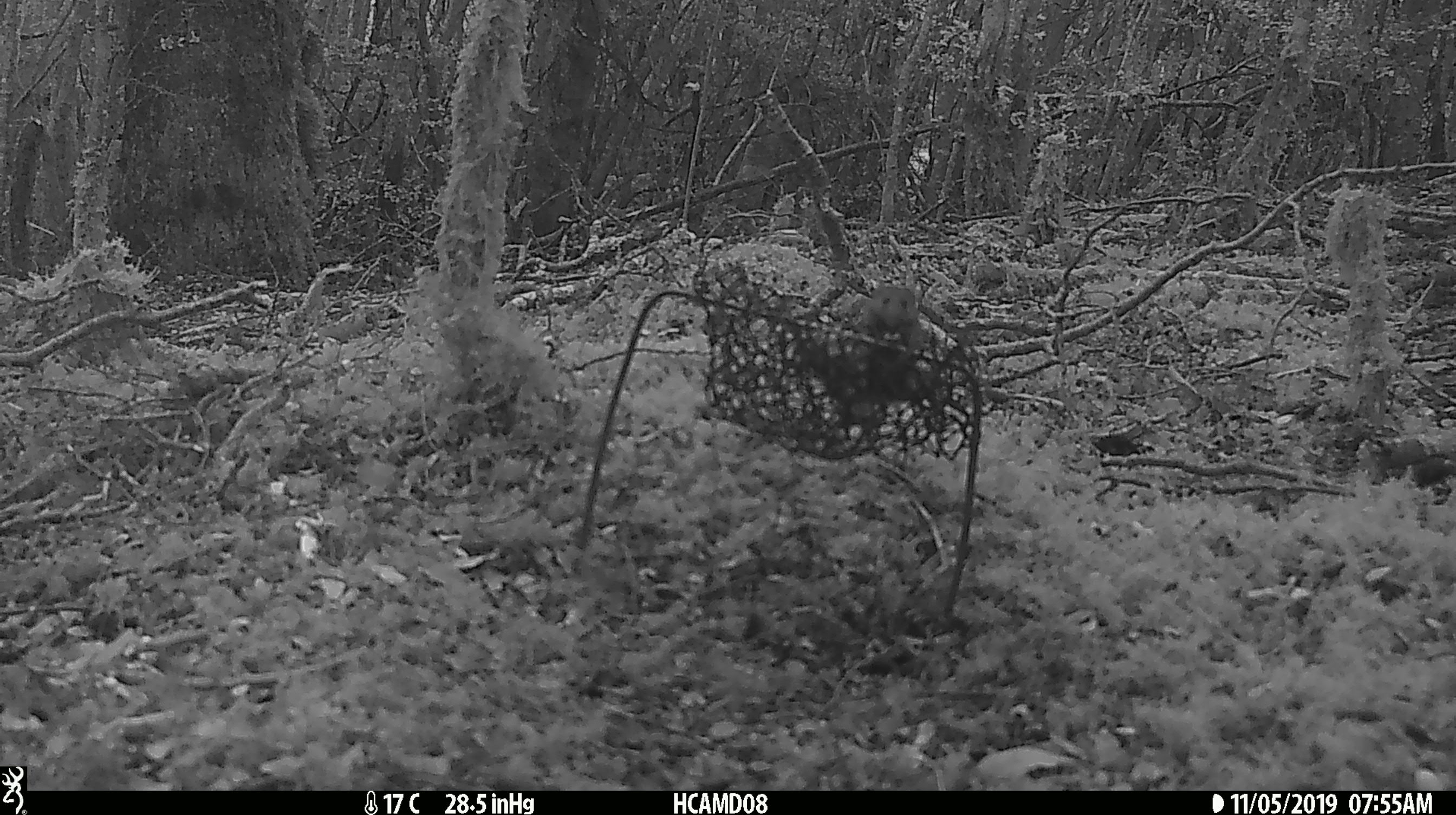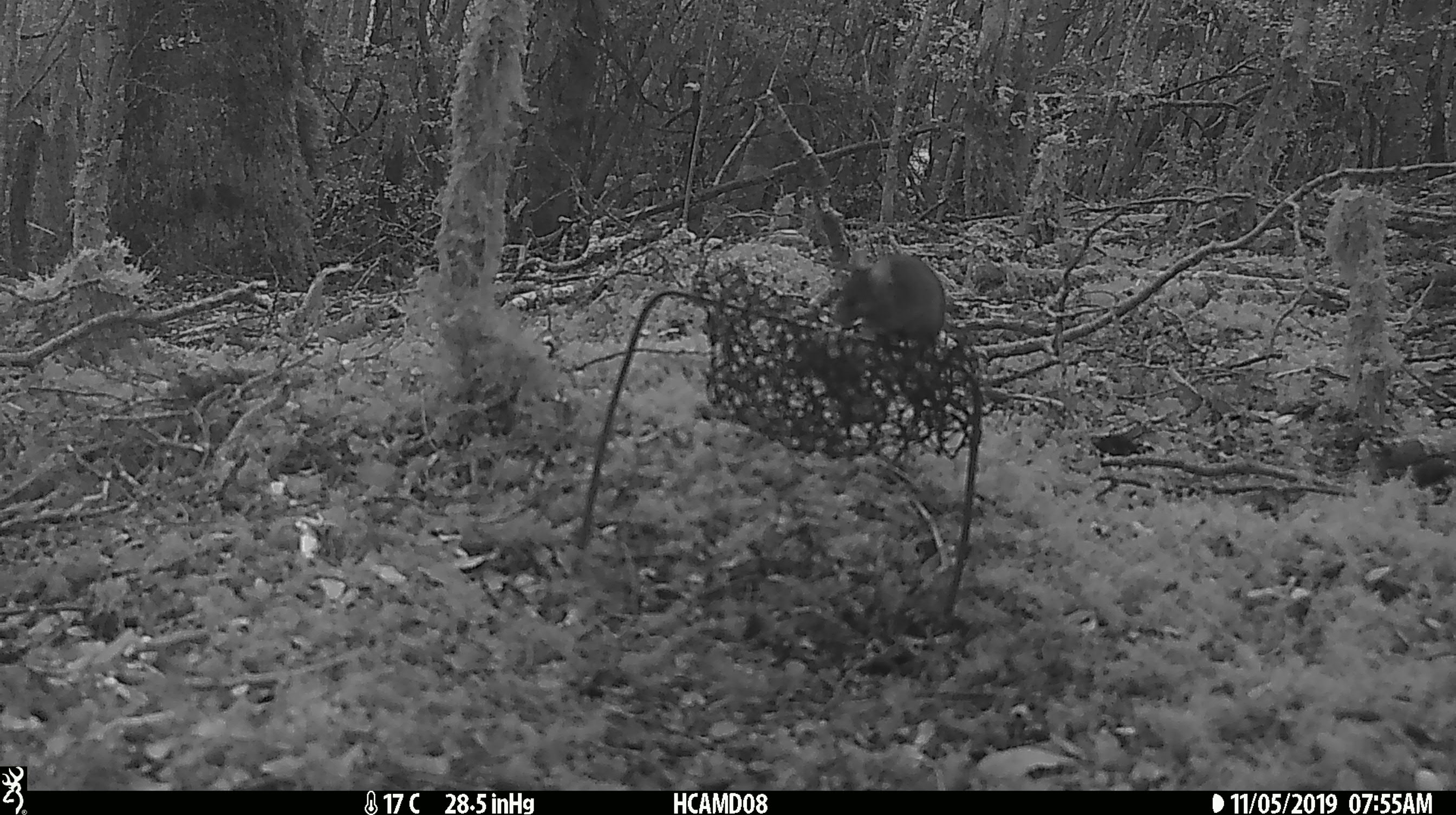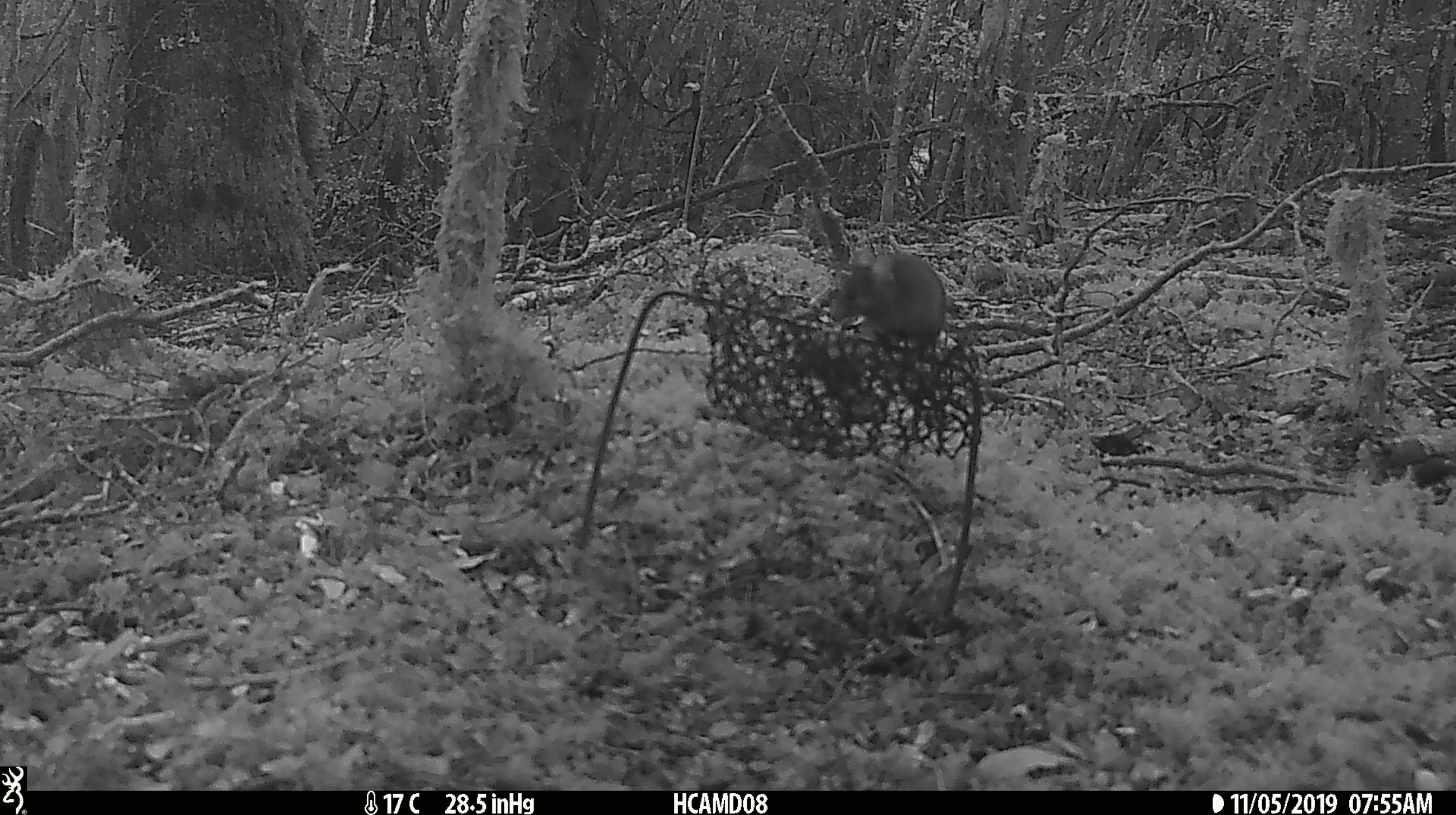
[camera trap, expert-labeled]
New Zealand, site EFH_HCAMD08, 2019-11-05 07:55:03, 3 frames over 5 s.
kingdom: Animalia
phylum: Chordata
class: Mammalia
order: Rodentia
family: Muridae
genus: Mus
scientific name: Mus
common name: mouse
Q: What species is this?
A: Mouse (Mus).